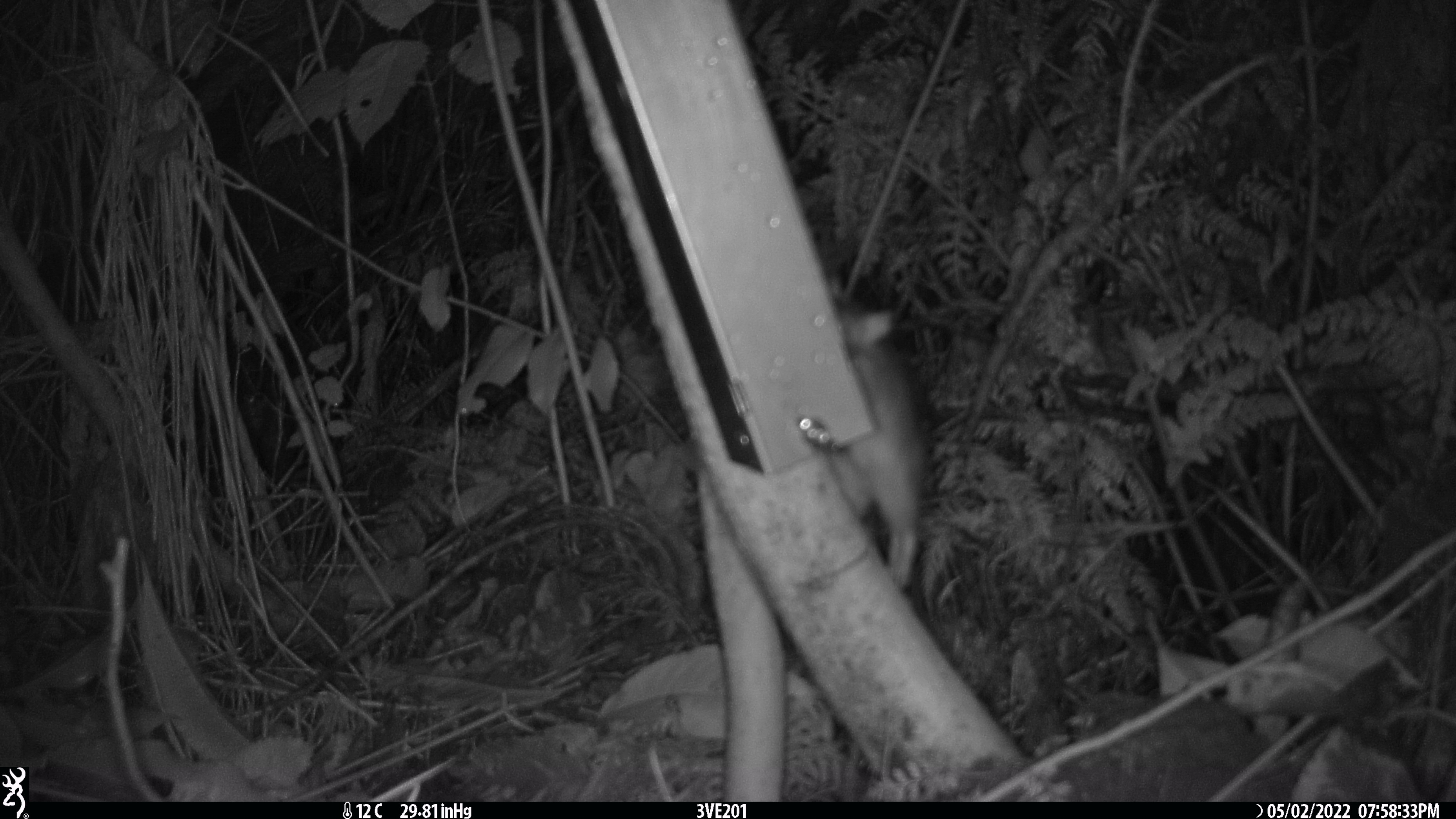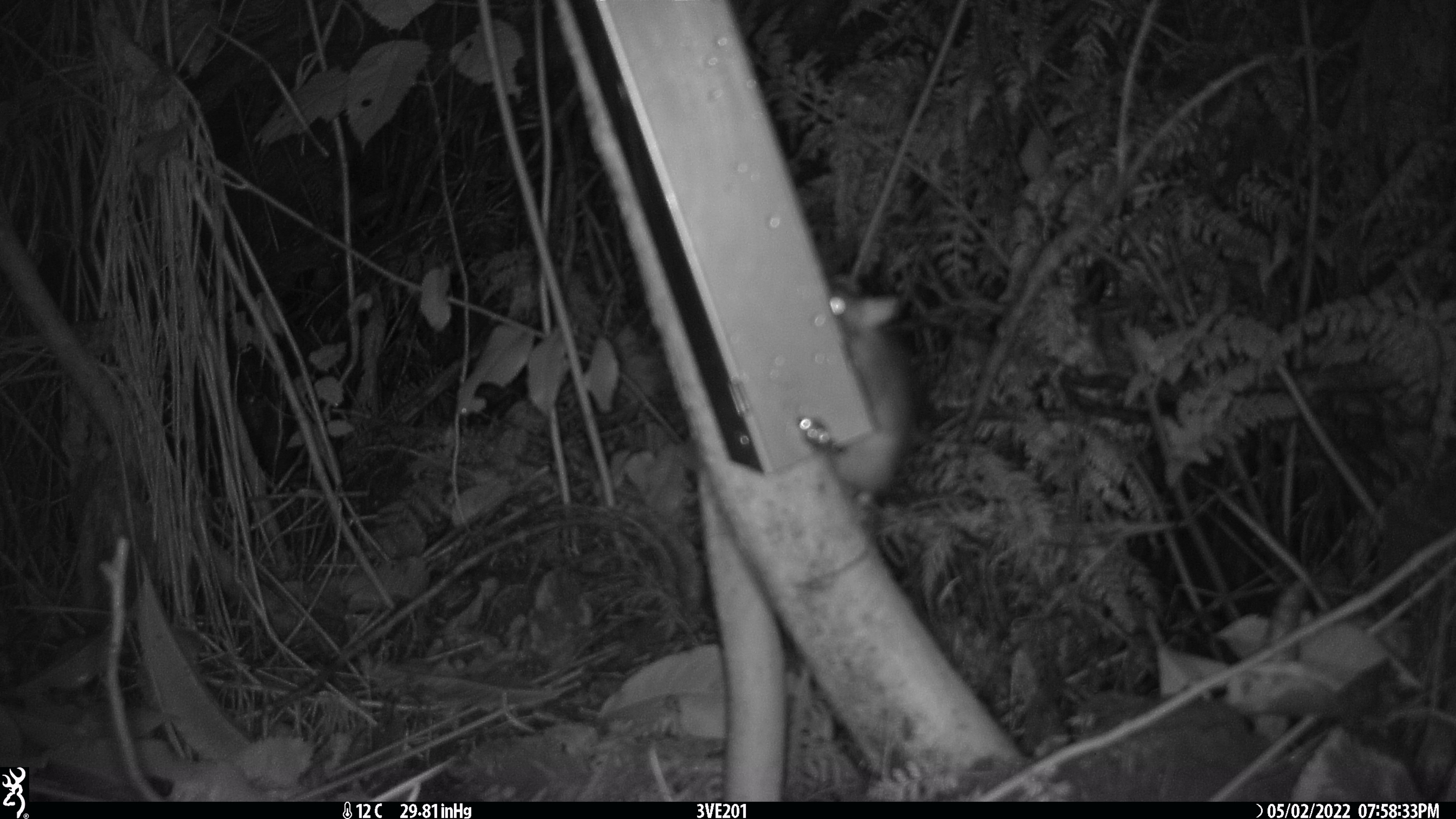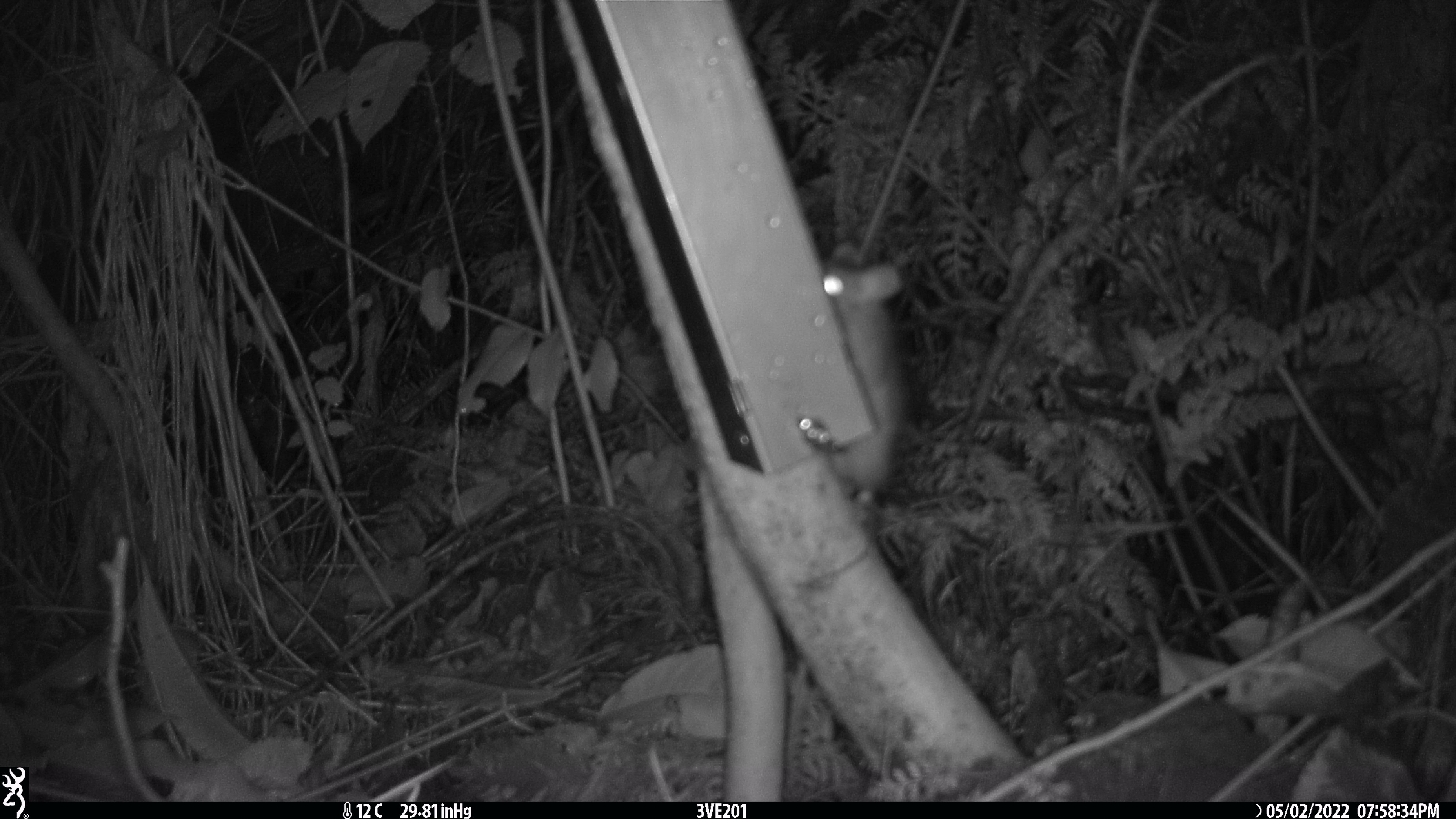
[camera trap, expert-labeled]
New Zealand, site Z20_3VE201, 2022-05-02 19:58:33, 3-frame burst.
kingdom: Animalia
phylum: Chordata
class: Mammalia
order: Rodentia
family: Muridae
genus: Rattus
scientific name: Rattus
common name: rat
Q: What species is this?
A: Rat (Rattus).